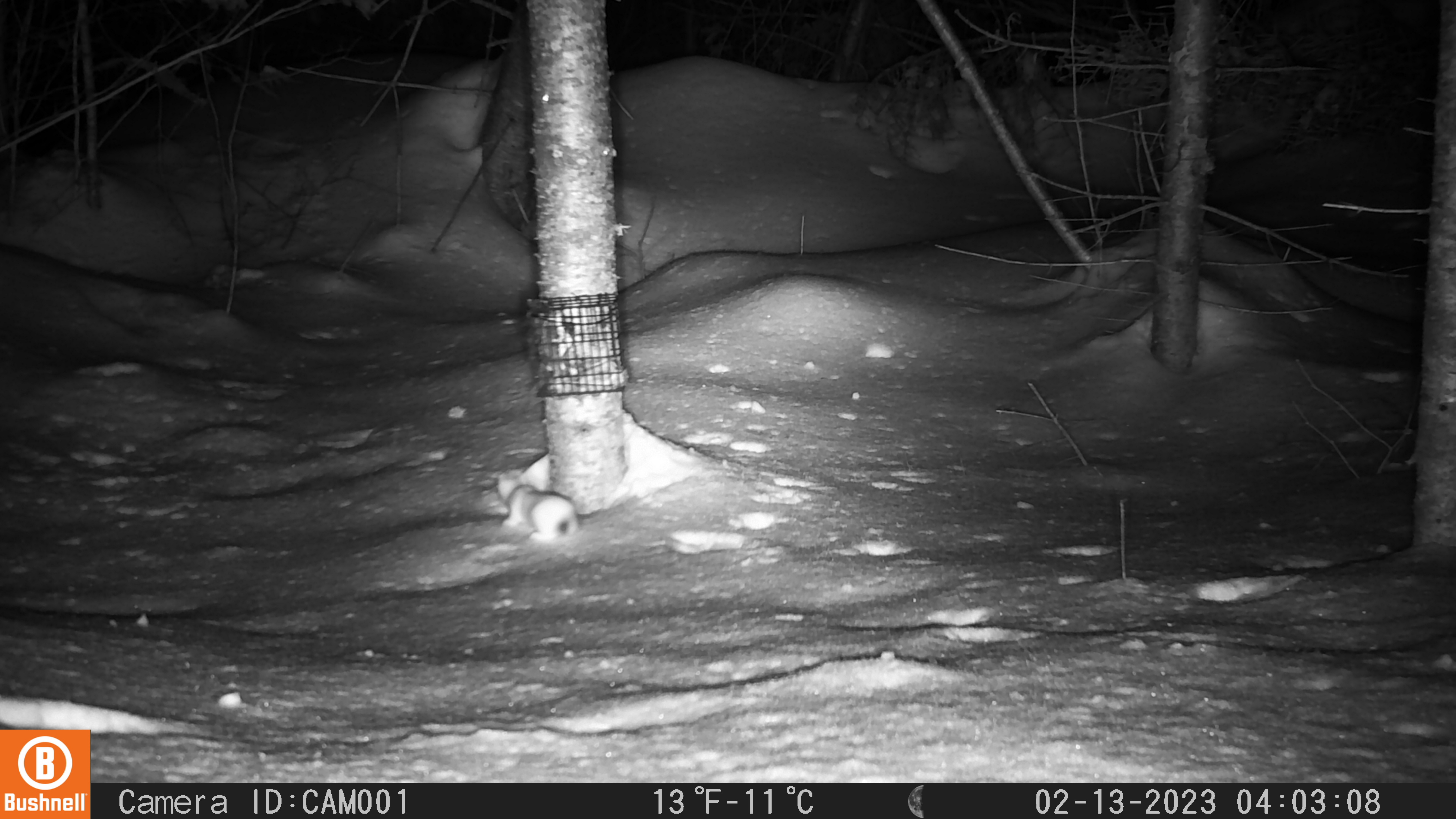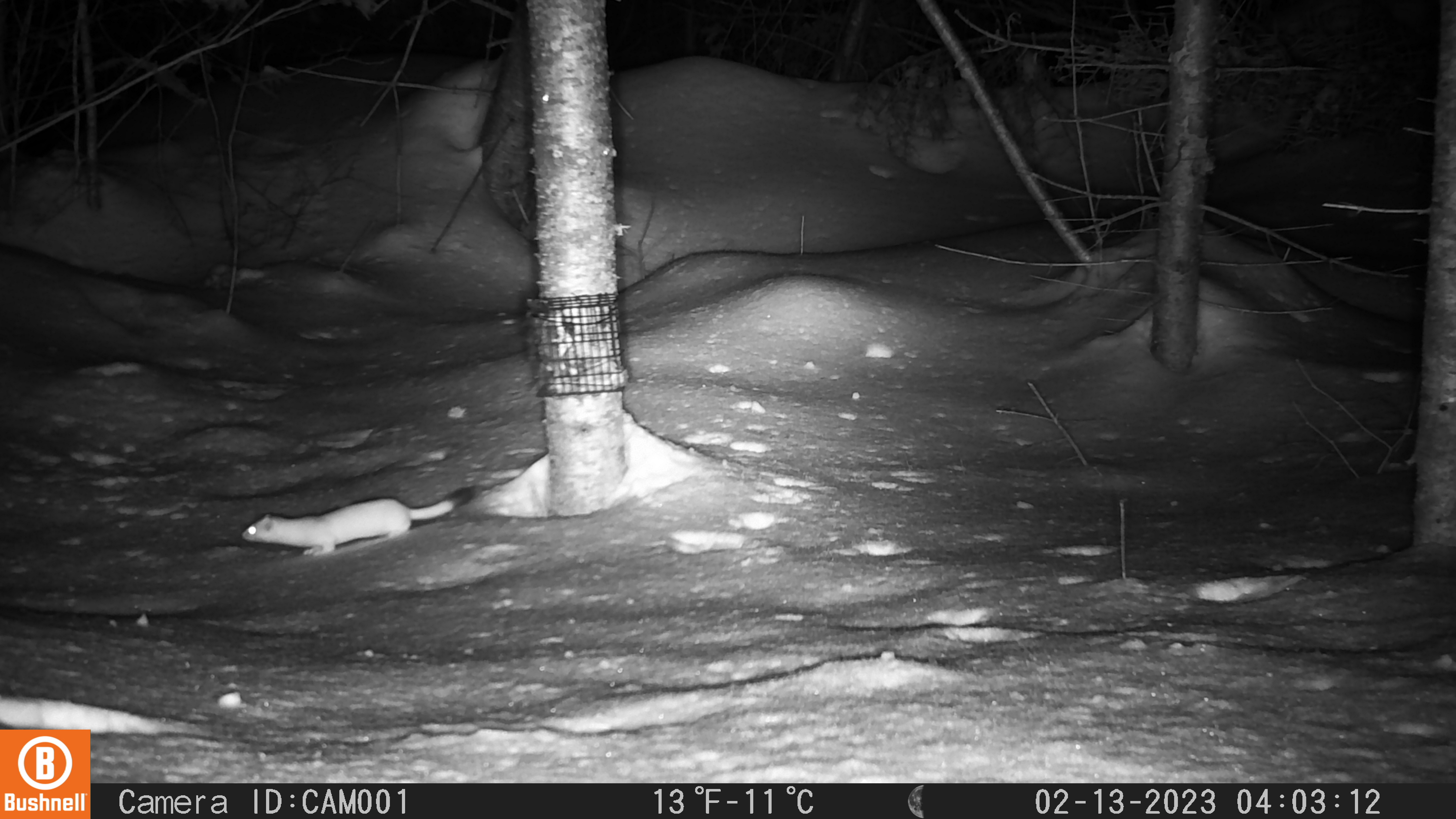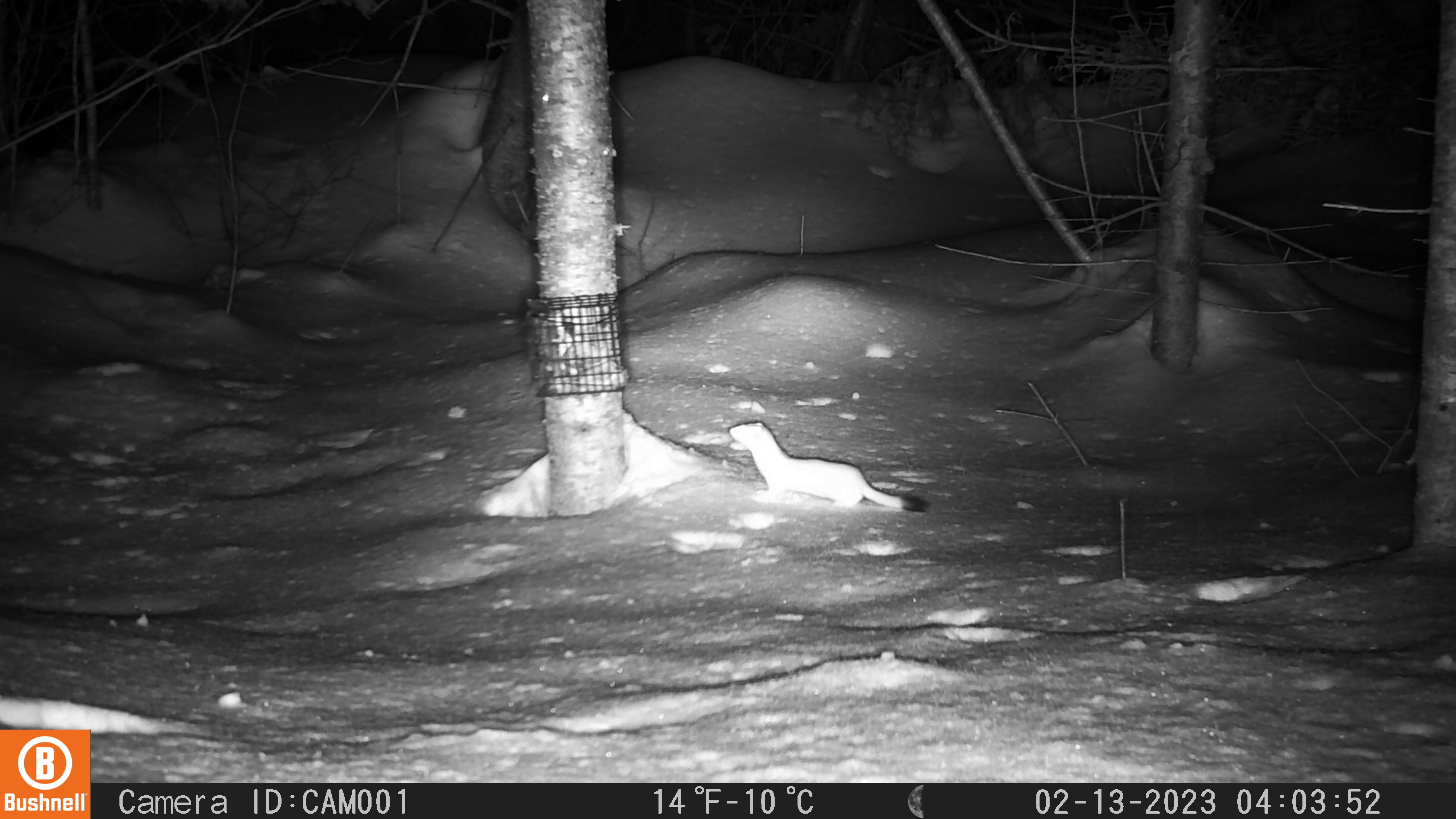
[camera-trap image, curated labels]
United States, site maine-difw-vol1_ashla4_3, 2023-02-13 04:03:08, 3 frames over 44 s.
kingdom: Animalia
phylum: Chordata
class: Mammalia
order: Carnivora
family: Mustelidae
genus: Mustela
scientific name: Mustela richardsonii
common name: short-tailed weasel